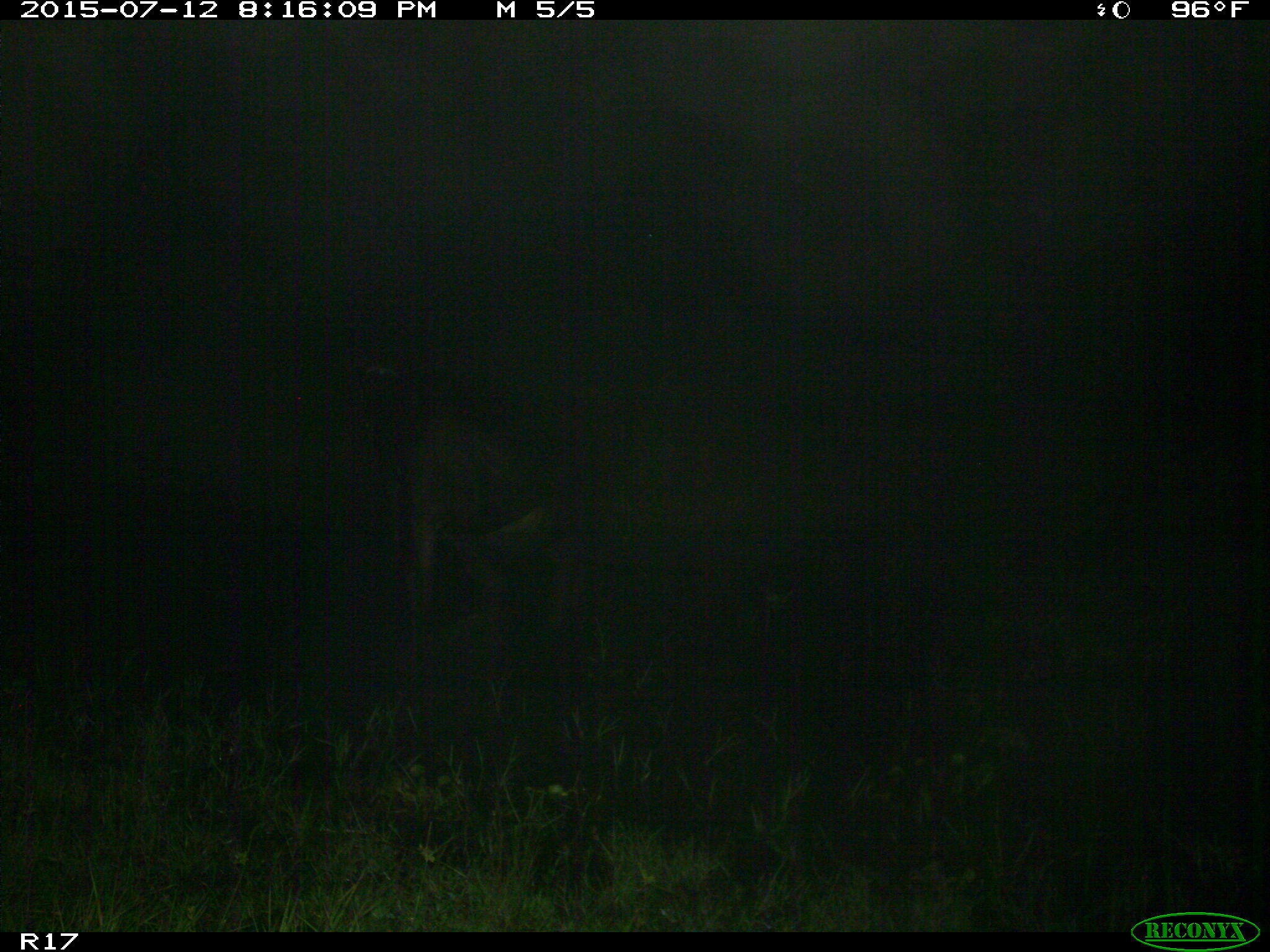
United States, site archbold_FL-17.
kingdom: Animalia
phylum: Chordata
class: Mammalia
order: Artiodactyla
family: Bovidae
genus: Bos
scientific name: Bos taurus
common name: domestic cow